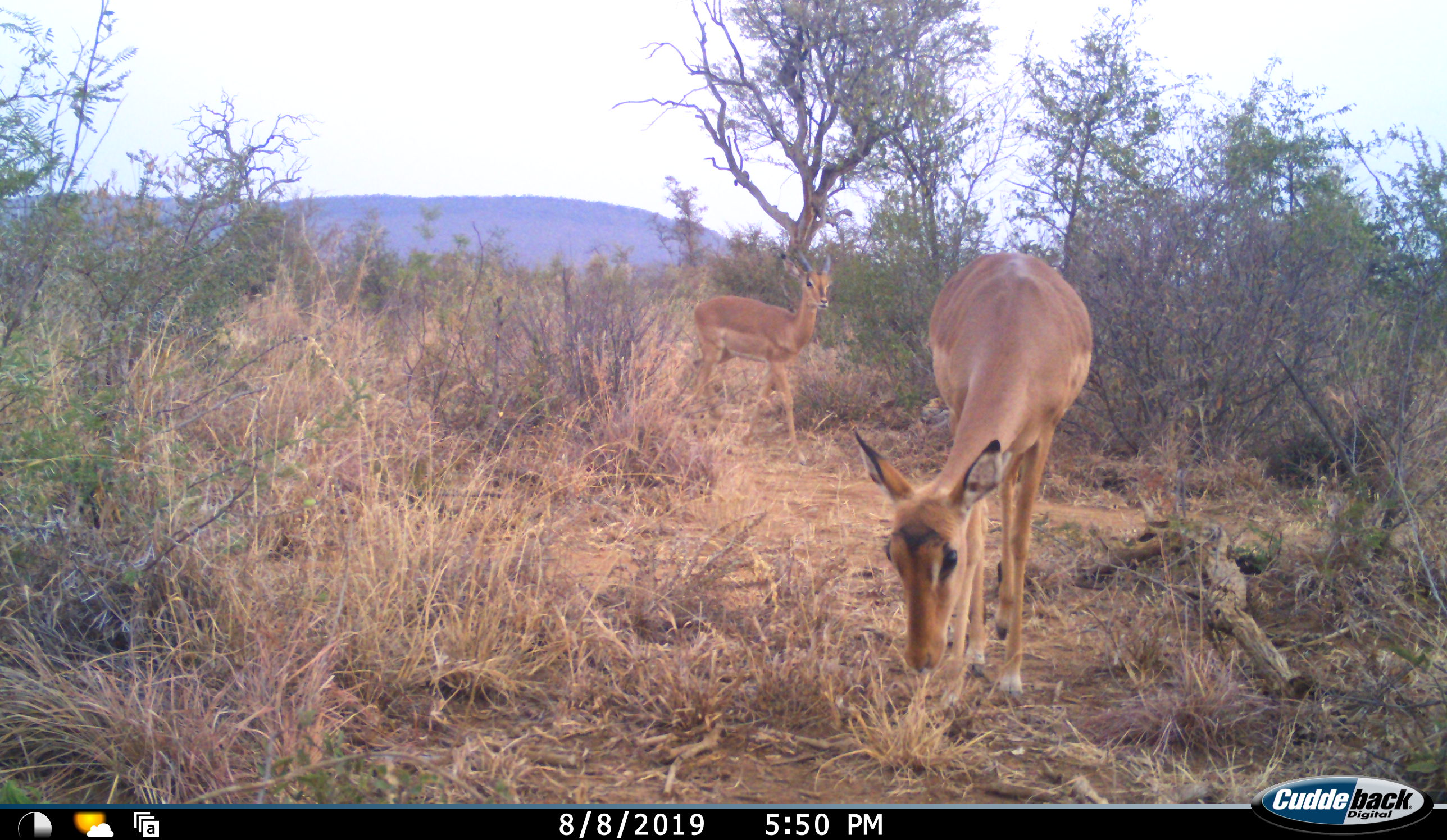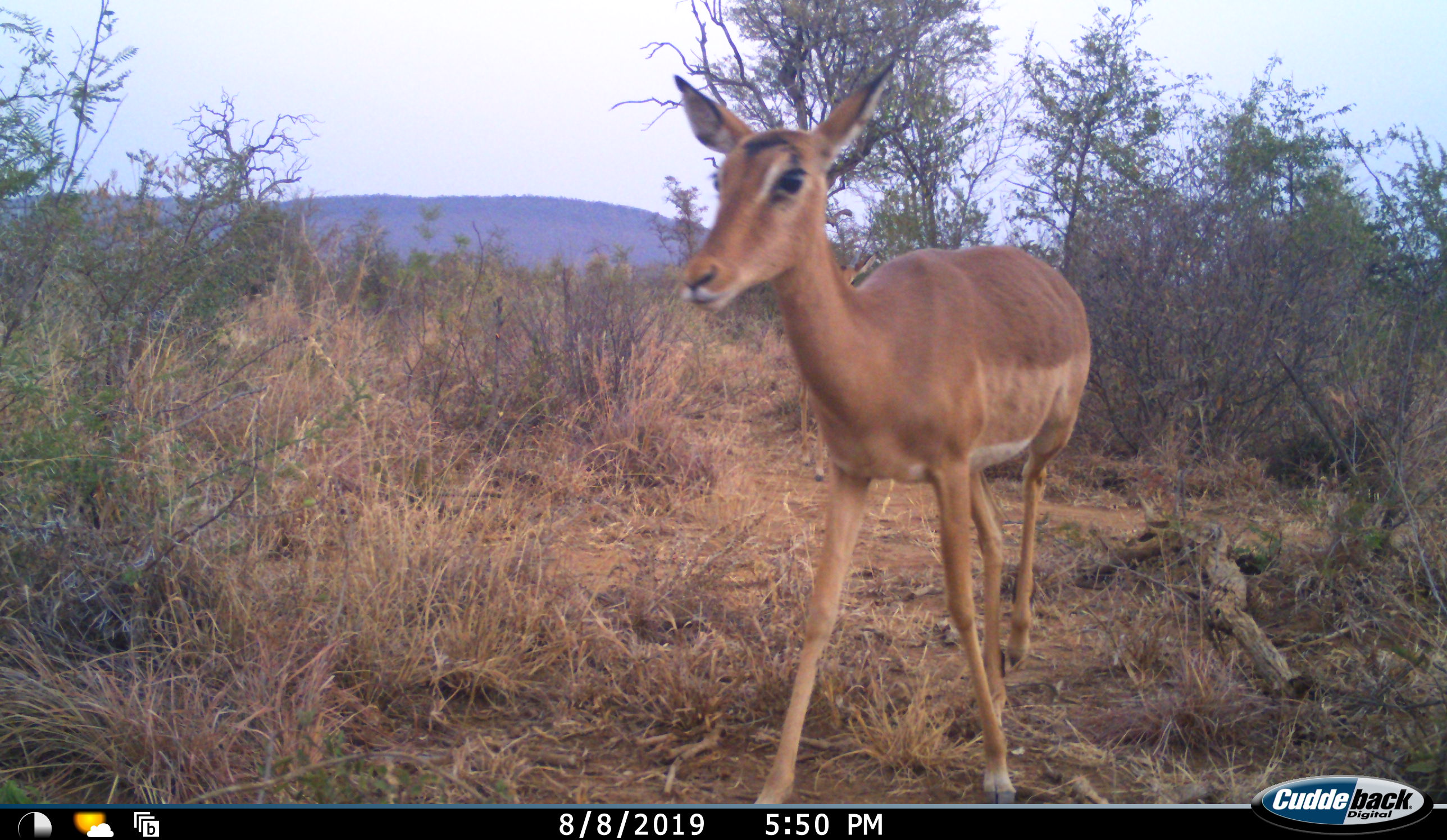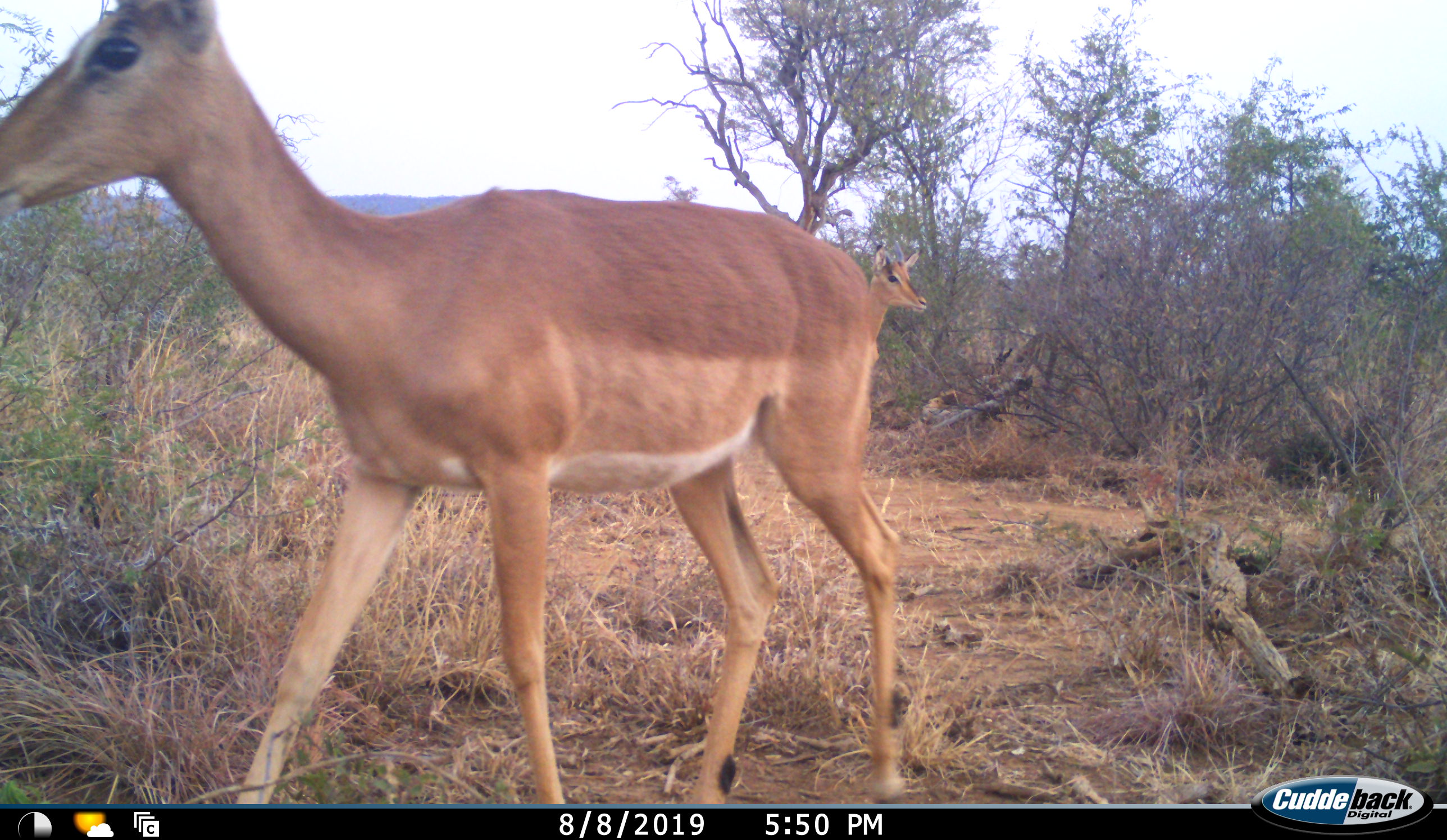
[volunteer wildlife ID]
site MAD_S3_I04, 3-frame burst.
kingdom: Animalia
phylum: Chordata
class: Mammalia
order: Artiodactyla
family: Bovidae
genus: Aepyceros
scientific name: Aepyceros melampus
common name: impala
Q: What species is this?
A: Impala (Aepyceros melampus).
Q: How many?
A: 2.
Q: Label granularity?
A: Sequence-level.